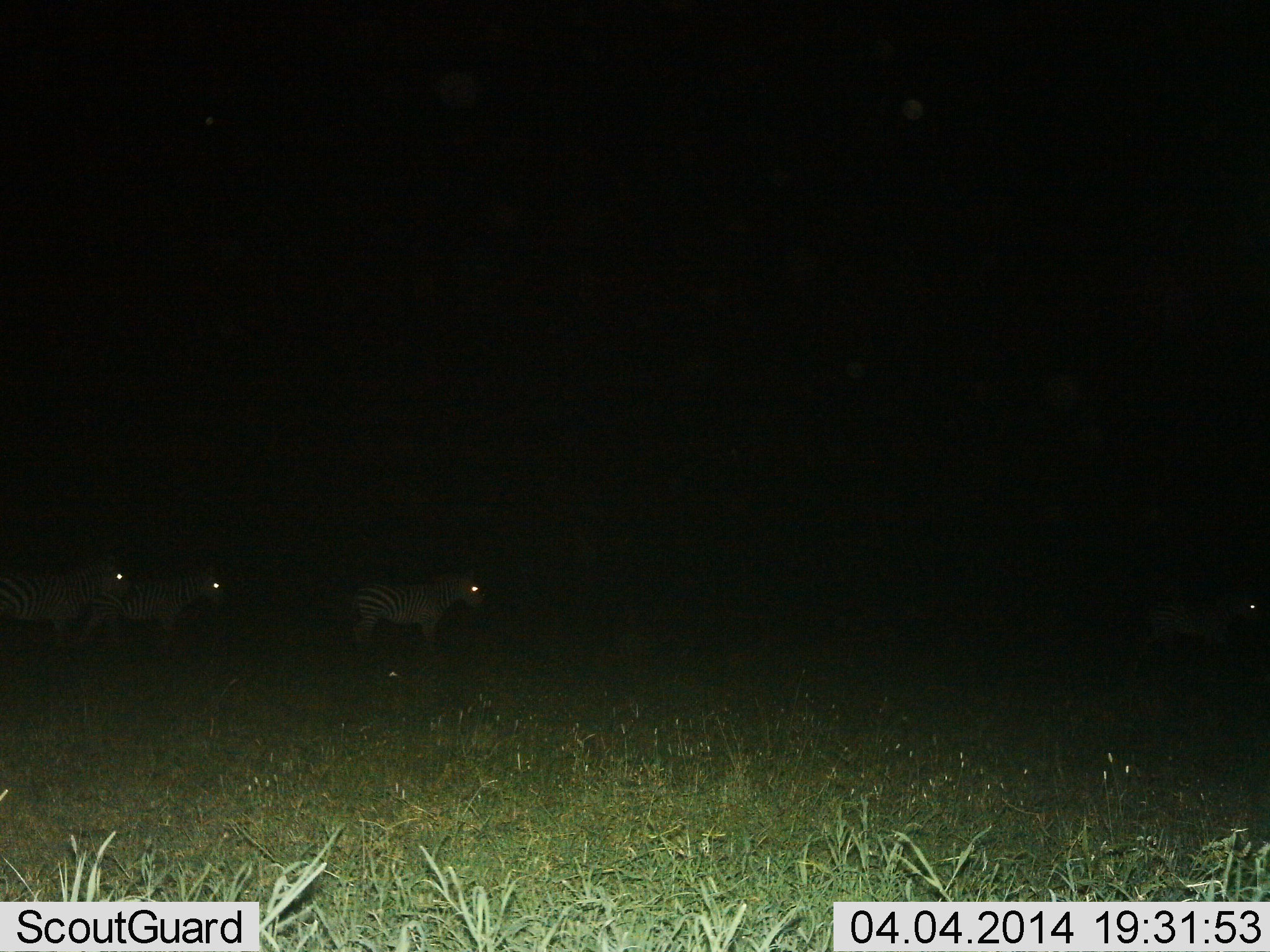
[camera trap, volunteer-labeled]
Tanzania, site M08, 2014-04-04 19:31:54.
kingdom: Animalia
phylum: Chordata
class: Mammalia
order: Perissodactyla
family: Equidae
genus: Equus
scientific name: Equus quagga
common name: plains zebra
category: zebra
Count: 4.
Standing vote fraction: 40%.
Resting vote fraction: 3%.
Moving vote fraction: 69%.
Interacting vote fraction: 0%.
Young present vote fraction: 1%.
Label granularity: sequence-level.